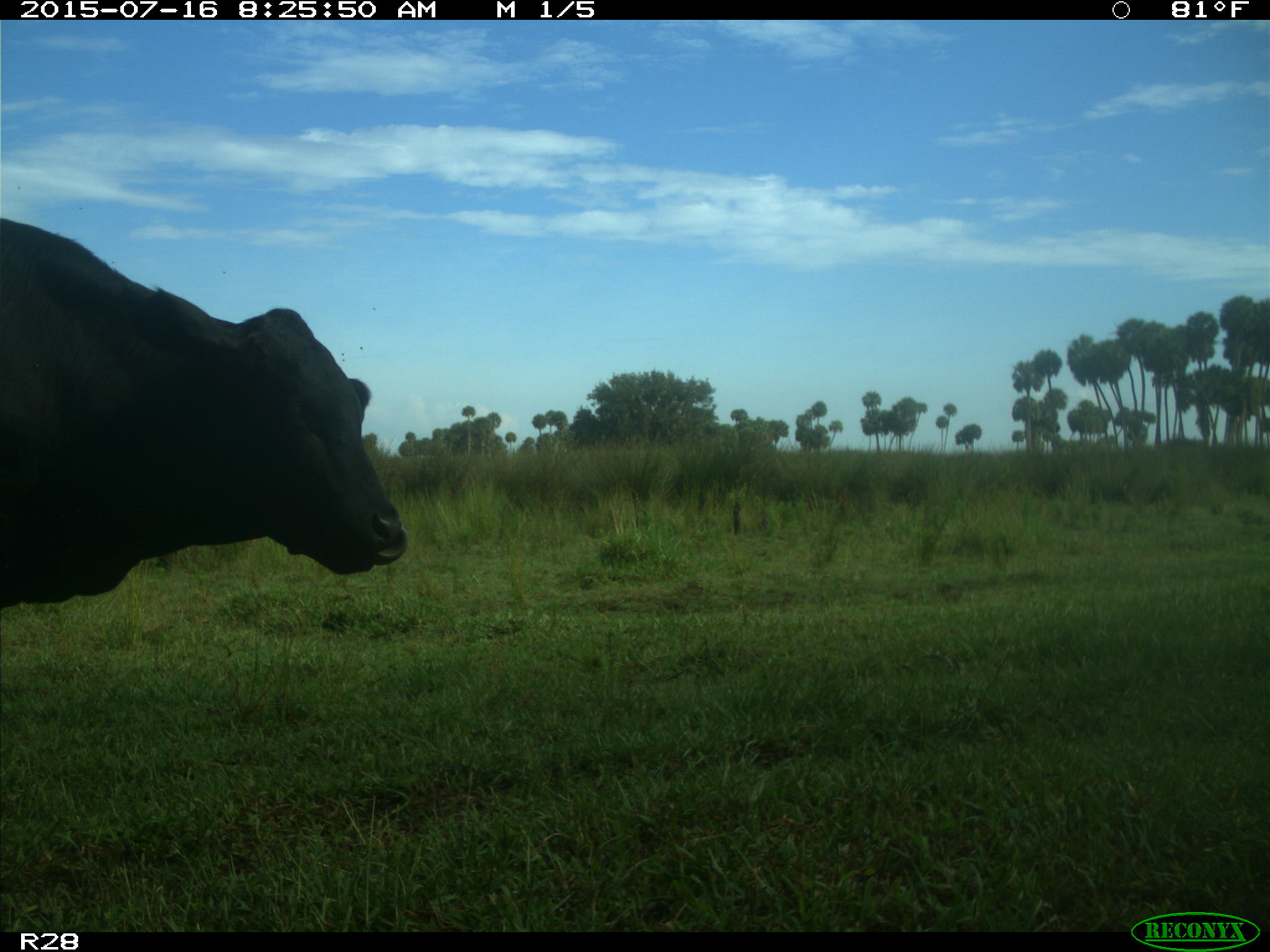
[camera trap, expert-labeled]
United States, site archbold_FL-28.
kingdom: Animalia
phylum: Chordata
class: Mammalia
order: Artiodactyla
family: Bovidae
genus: Bos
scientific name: Bos taurus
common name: domestic cow